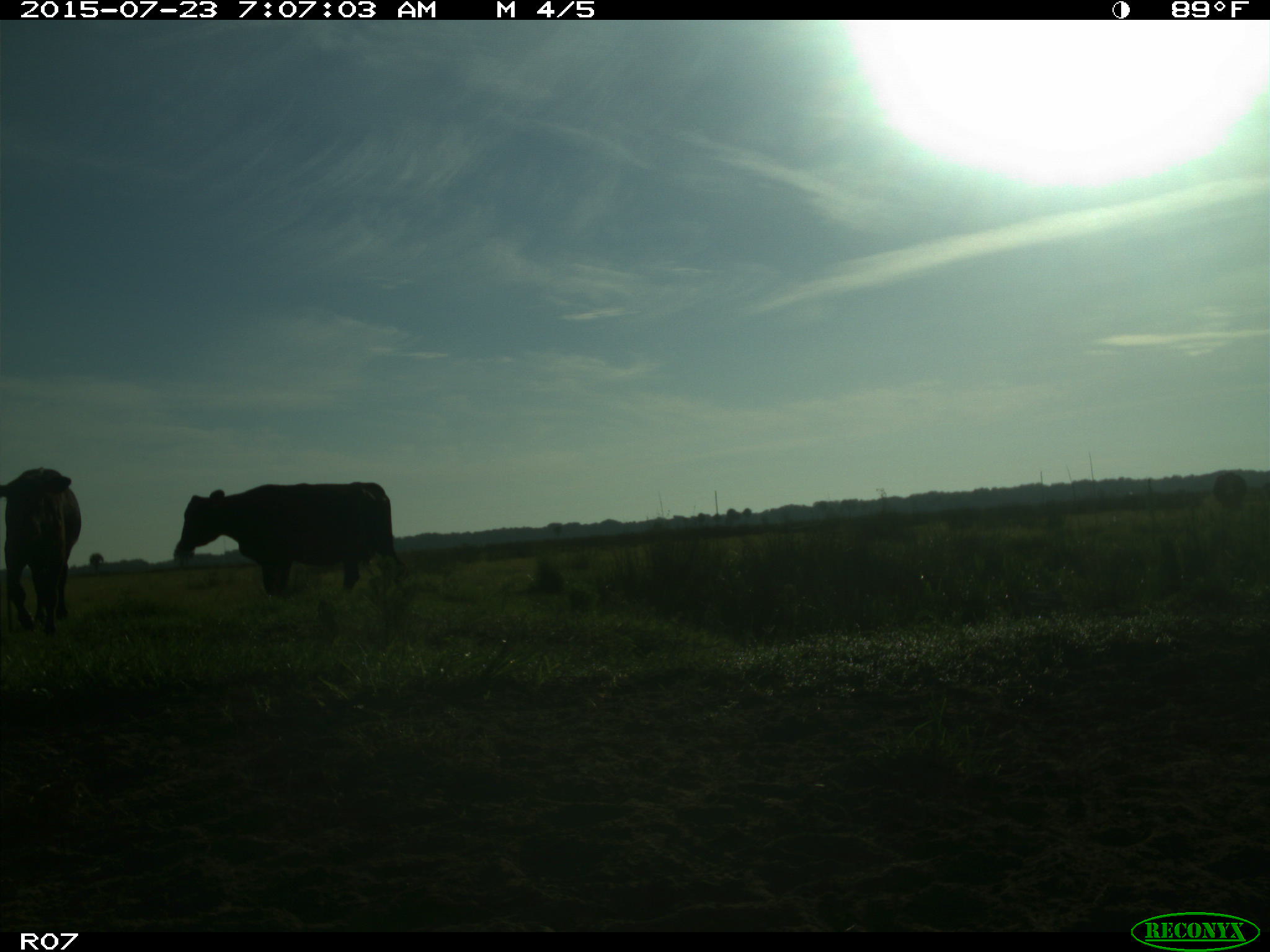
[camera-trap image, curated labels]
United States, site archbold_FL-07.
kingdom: Animalia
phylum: Chordata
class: Mammalia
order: Artiodactyla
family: Bovidae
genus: Bos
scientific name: Bos taurus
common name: domestic cow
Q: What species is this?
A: Bos taurus (domestic cow).